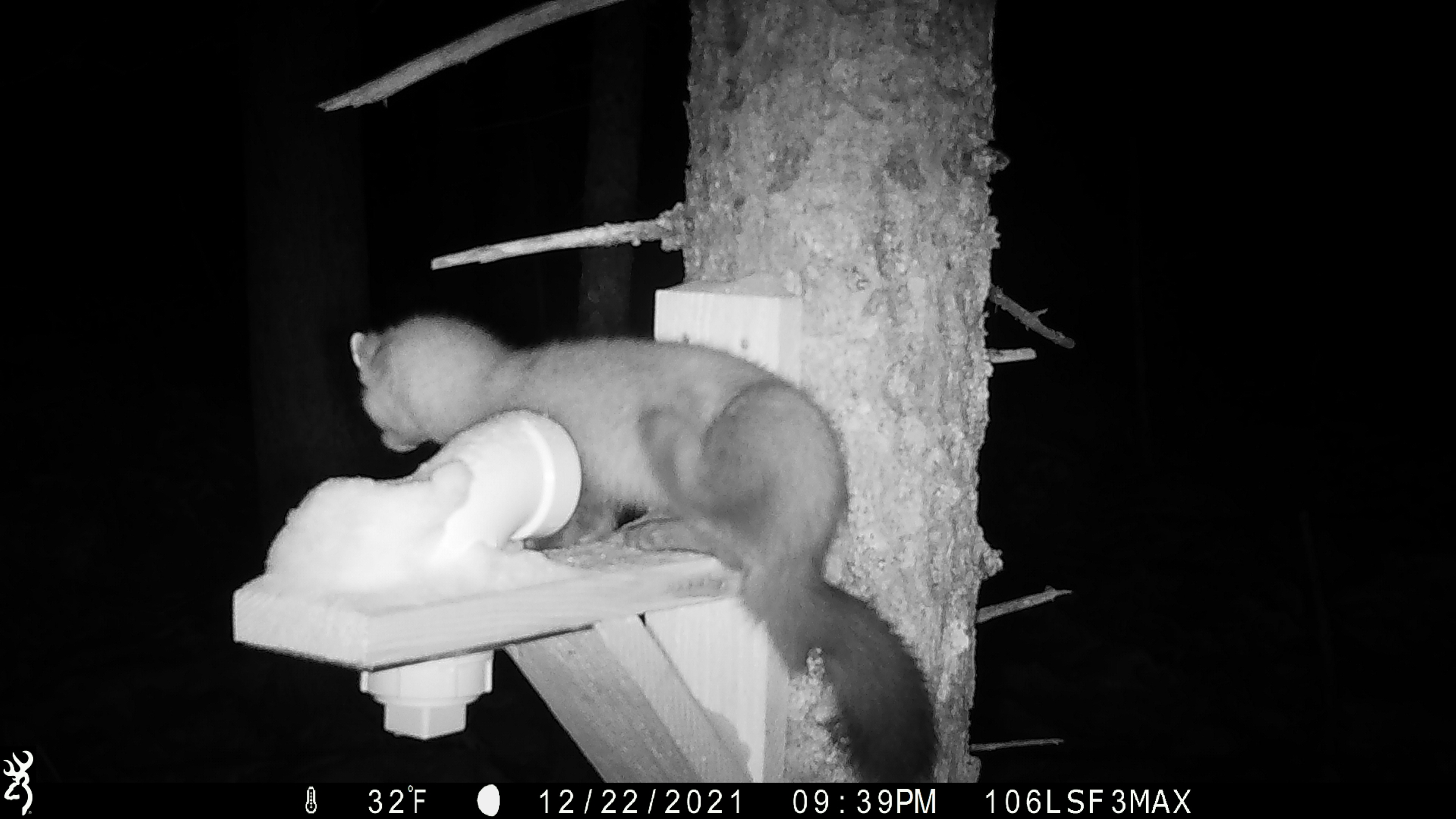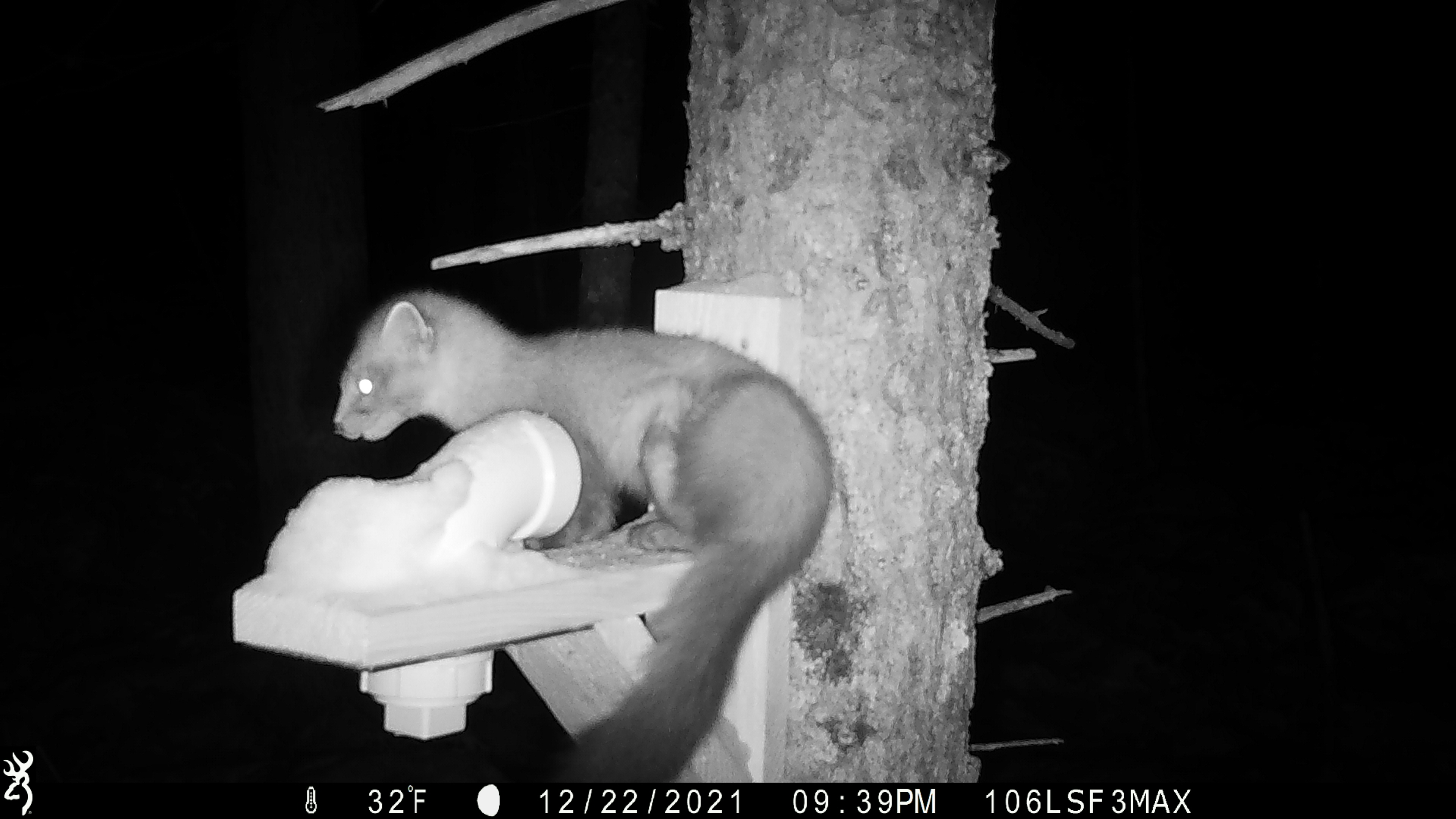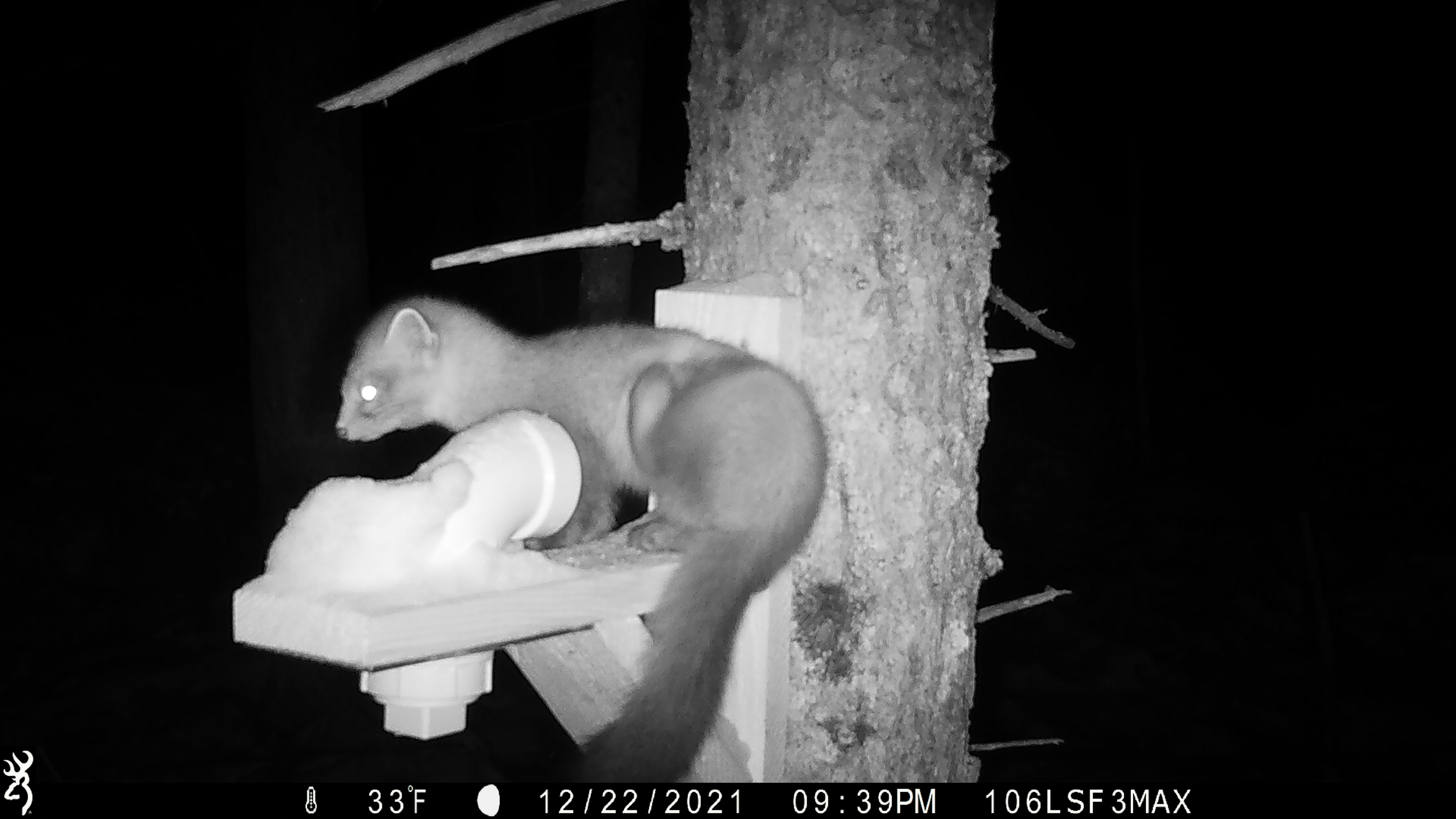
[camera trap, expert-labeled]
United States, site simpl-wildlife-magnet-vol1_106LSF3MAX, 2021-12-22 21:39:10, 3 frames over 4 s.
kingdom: Animalia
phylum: Chordata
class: Mammalia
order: Carnivora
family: Mustelidae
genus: Martes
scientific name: Martes americana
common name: american marten